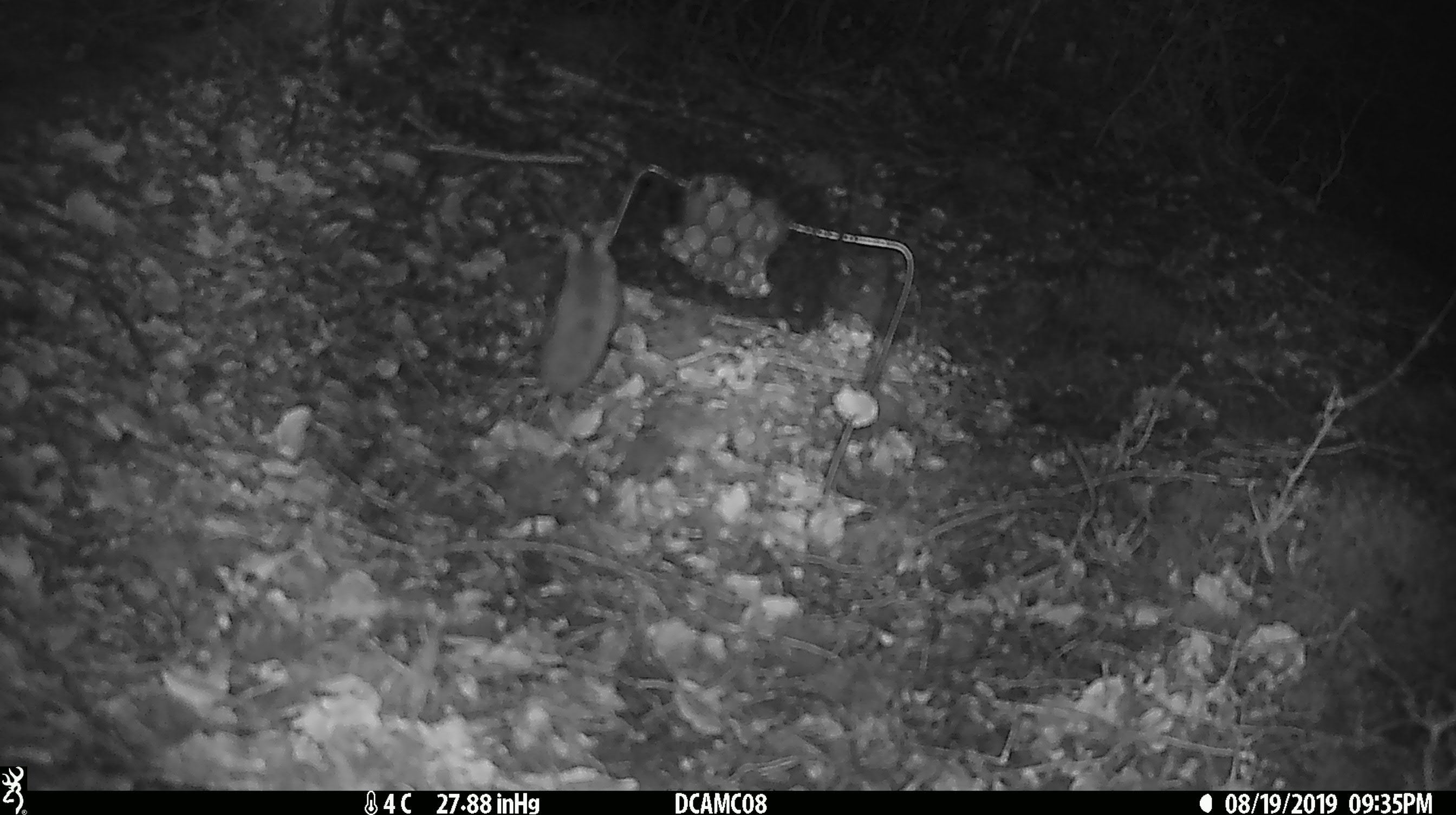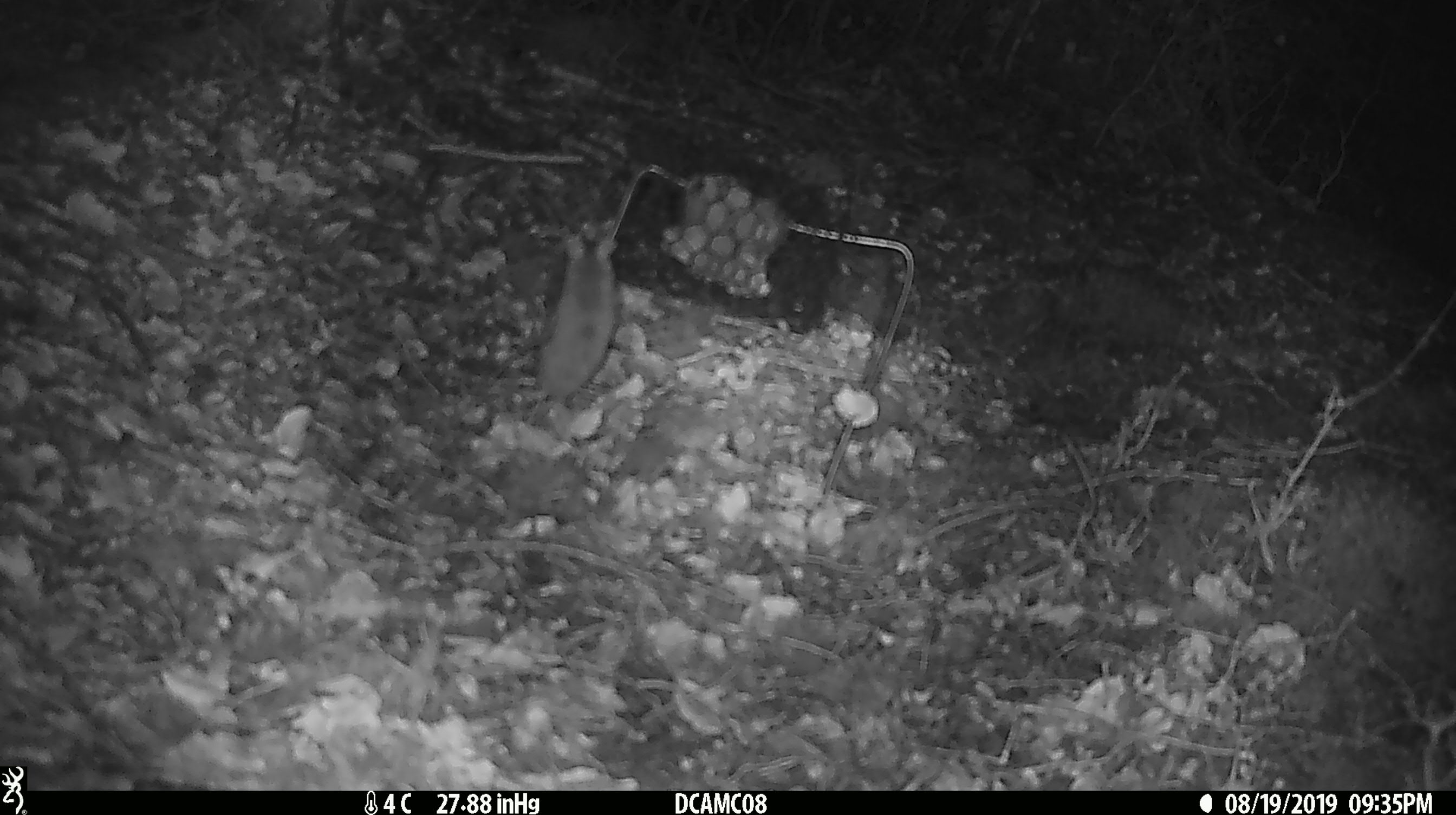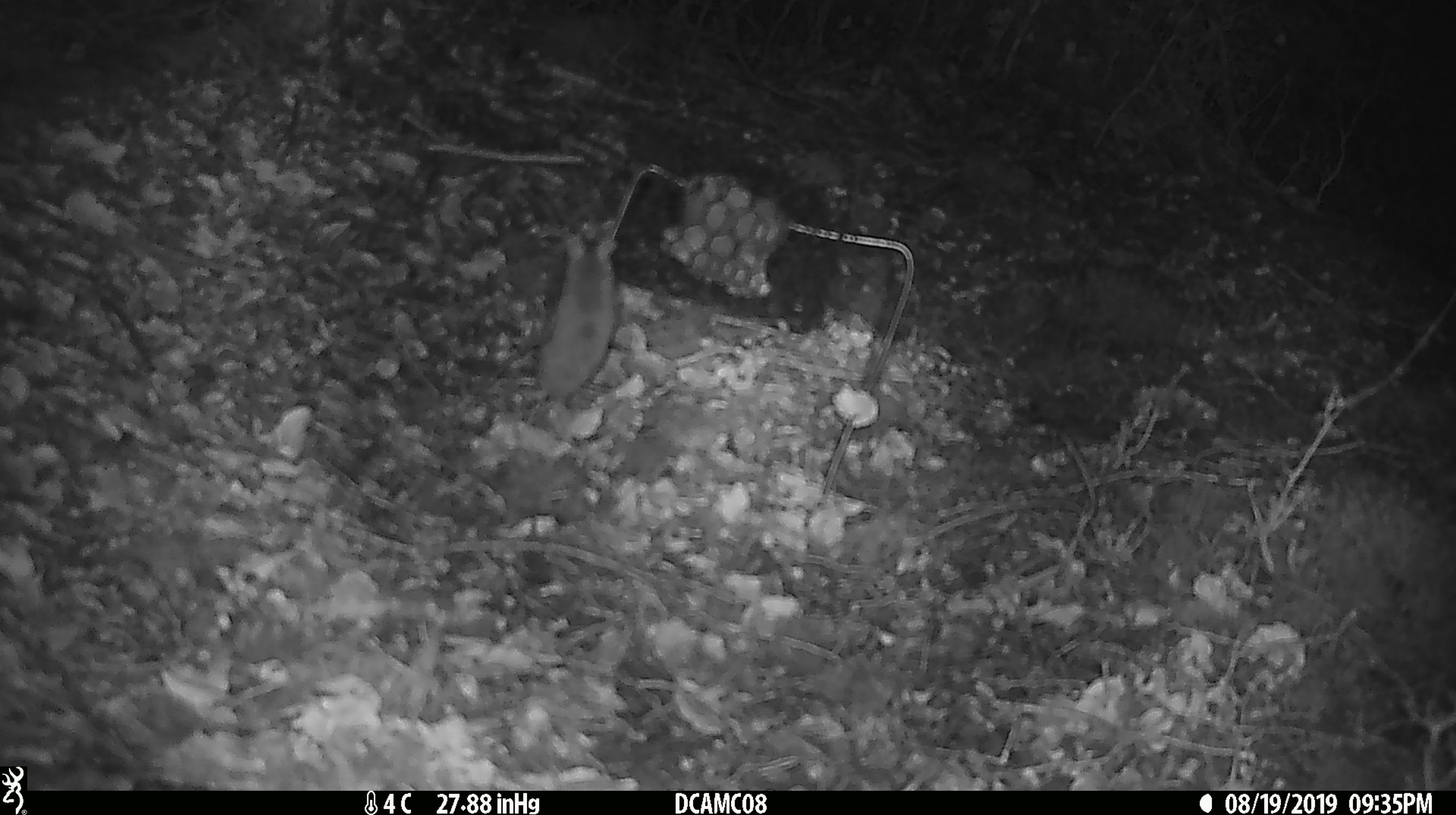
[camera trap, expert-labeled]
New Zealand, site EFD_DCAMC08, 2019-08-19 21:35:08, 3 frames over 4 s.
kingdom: Animalia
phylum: Chordata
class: Mammalia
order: Rodentia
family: Muridae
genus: Mus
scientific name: Mus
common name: mouse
Mouse (Mus).